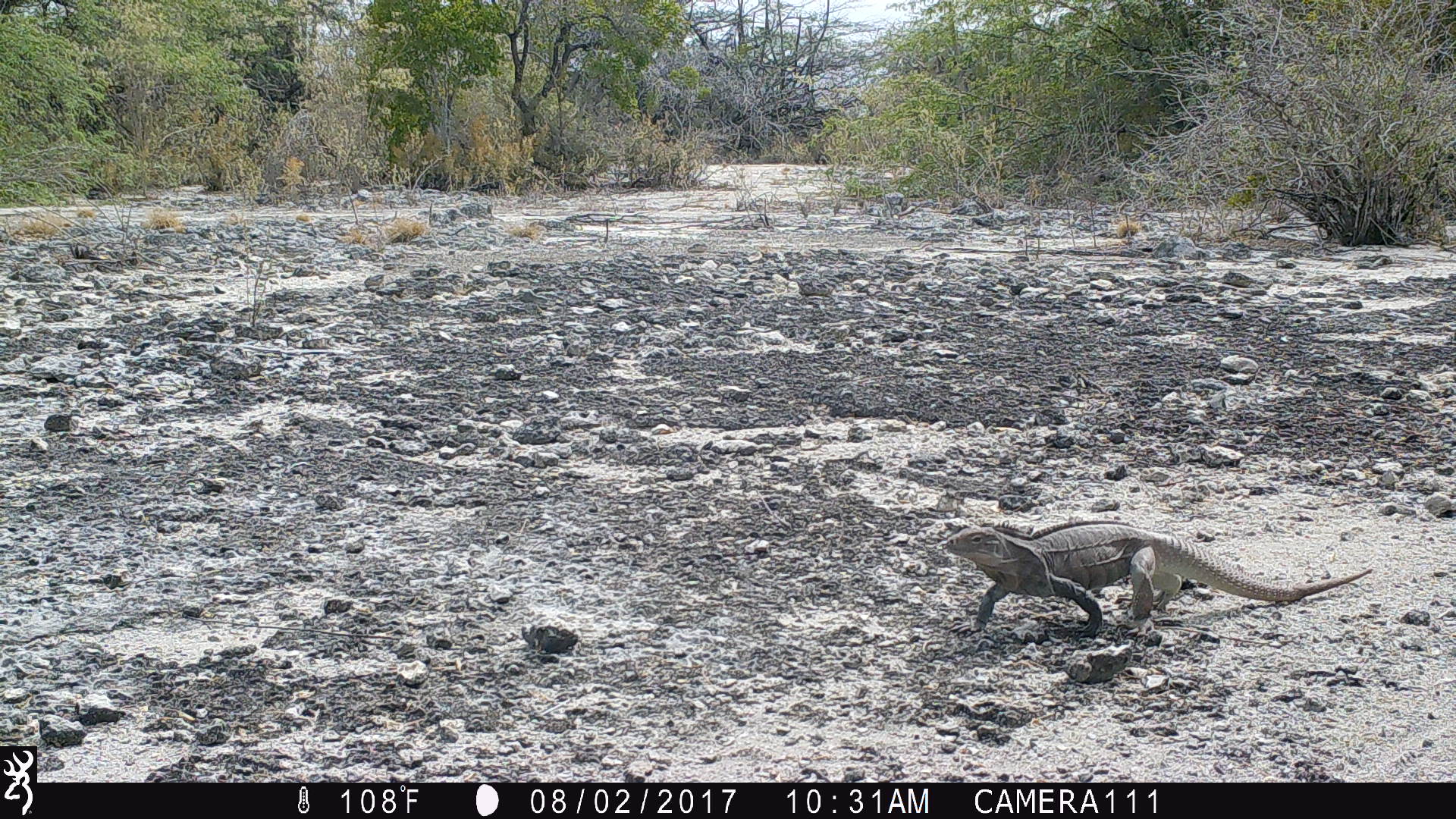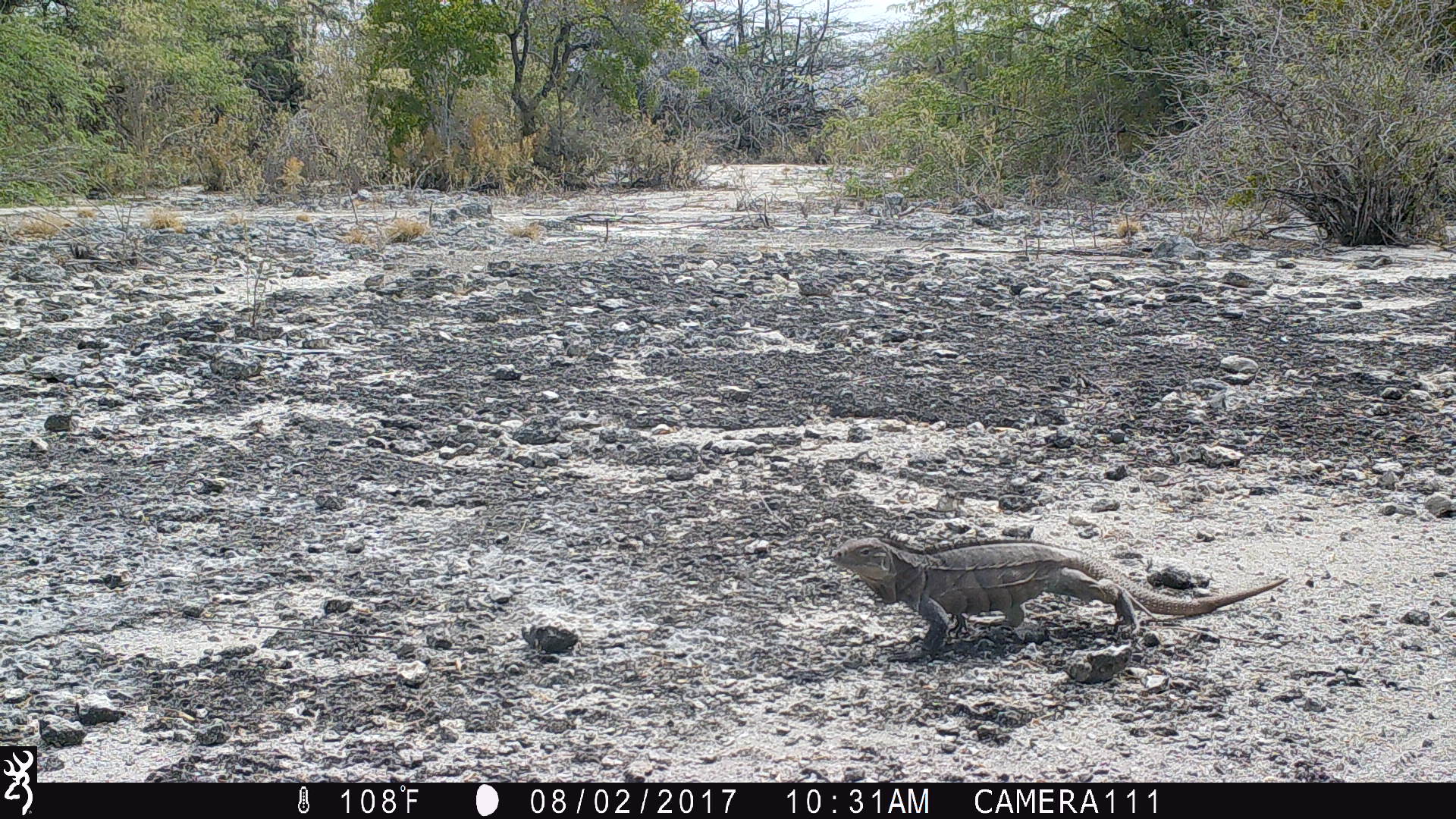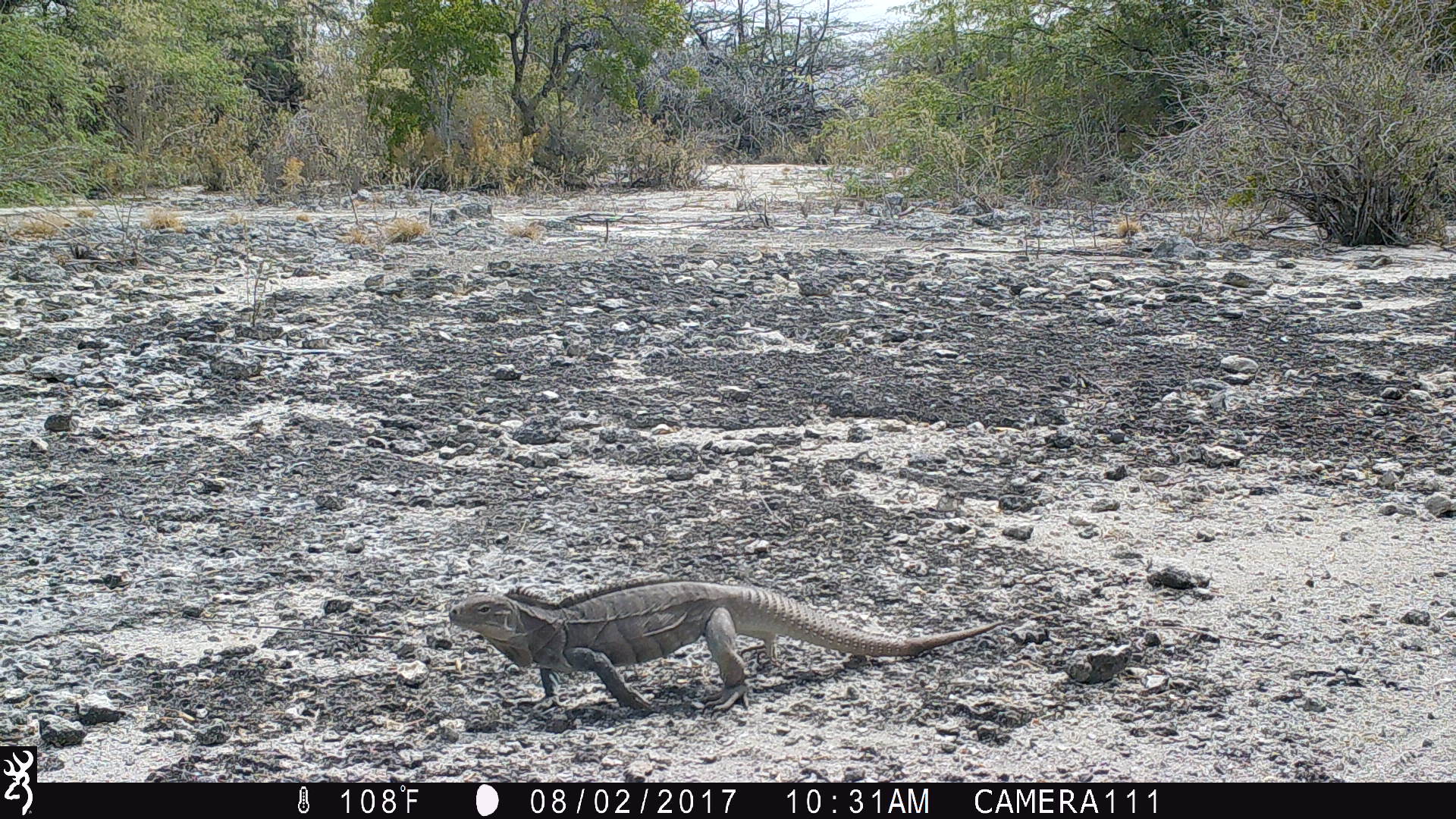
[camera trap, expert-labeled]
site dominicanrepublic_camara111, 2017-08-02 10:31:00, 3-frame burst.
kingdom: Animalia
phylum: Chordata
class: Reptilia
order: Squamata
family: Iguanidae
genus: Iguana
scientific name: Iguana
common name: typical iguanas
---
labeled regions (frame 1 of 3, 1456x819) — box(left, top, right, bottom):
iguana: box(934, 522, 1372, 642)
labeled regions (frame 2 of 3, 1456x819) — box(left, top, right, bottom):
iguana: box(827, 538, 1294, 659)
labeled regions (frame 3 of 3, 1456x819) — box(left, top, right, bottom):
iguana: box(441, 579, 1000, 715)